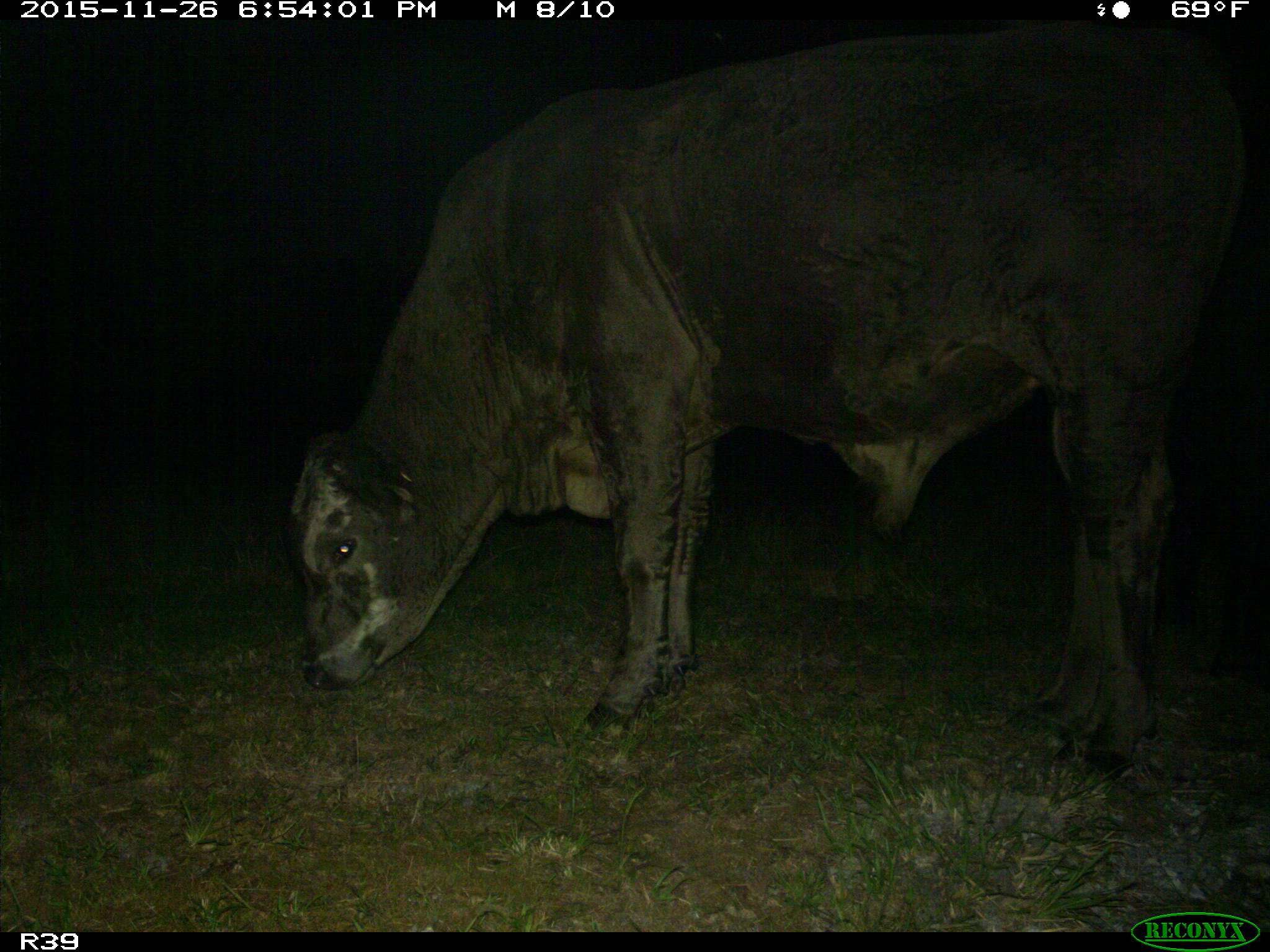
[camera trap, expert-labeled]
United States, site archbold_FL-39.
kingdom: Animalia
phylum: Chordata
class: Mammalia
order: Artiodactyla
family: Bovidae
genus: Bos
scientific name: Bos taurus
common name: domestic cow